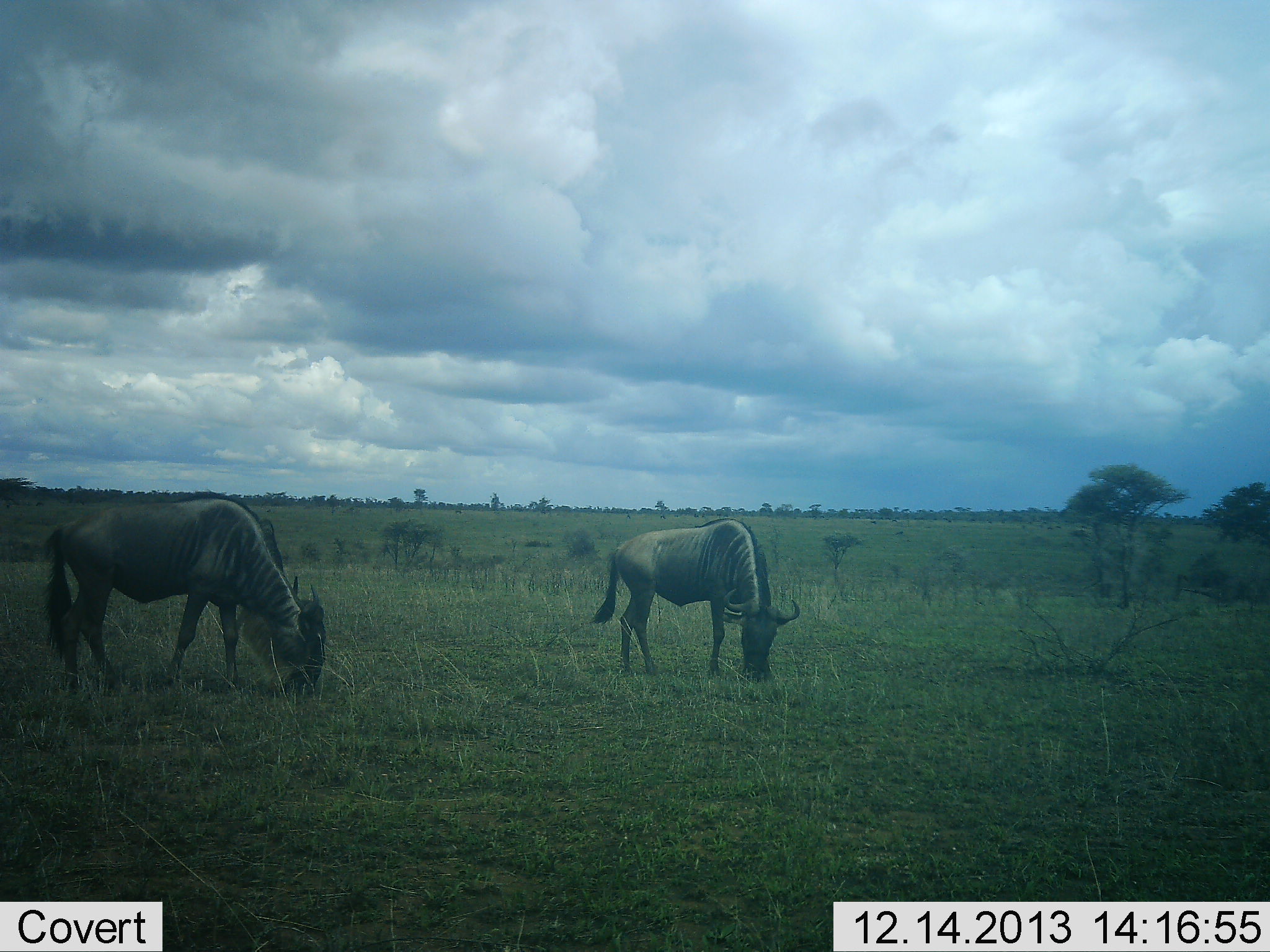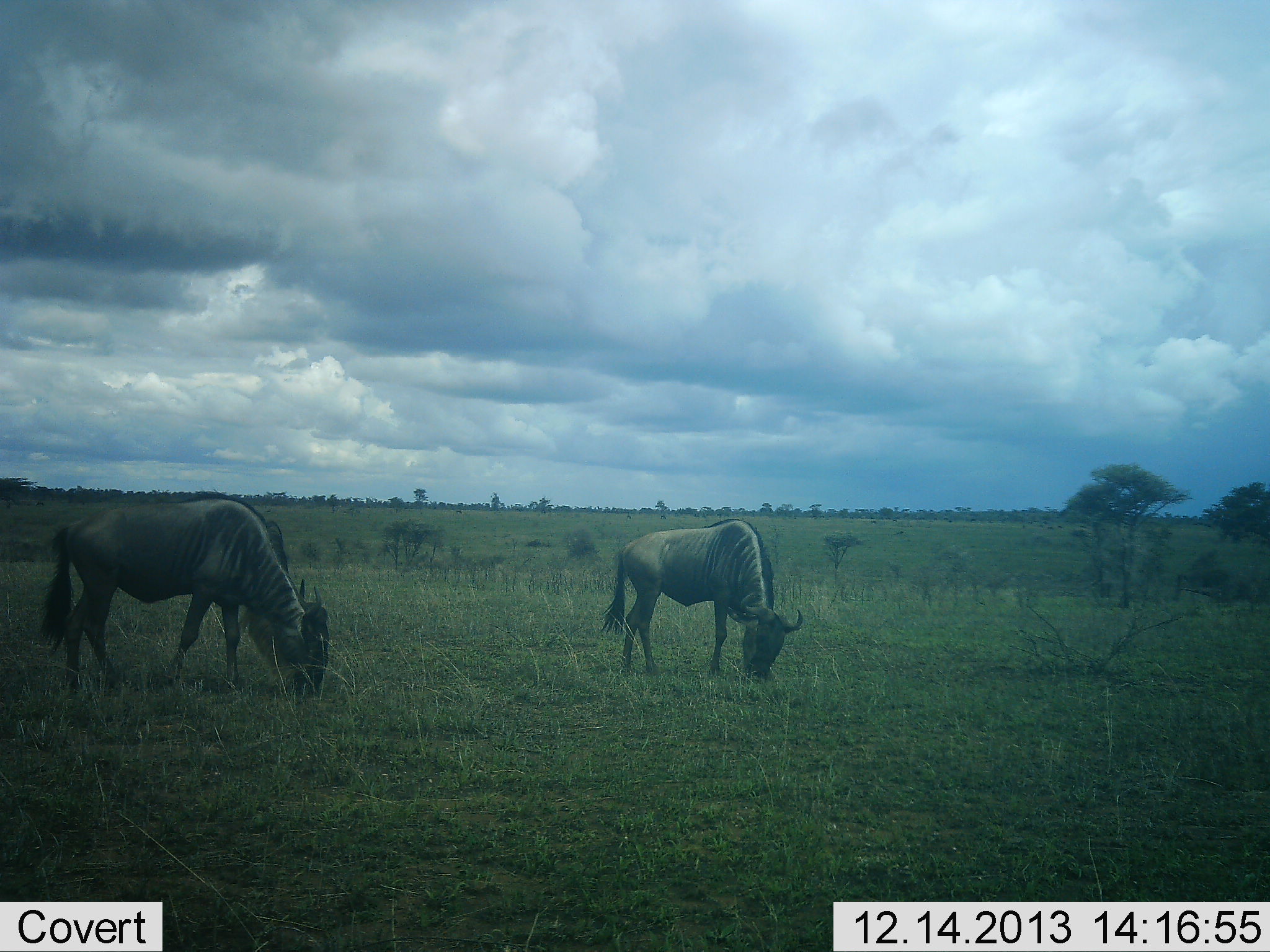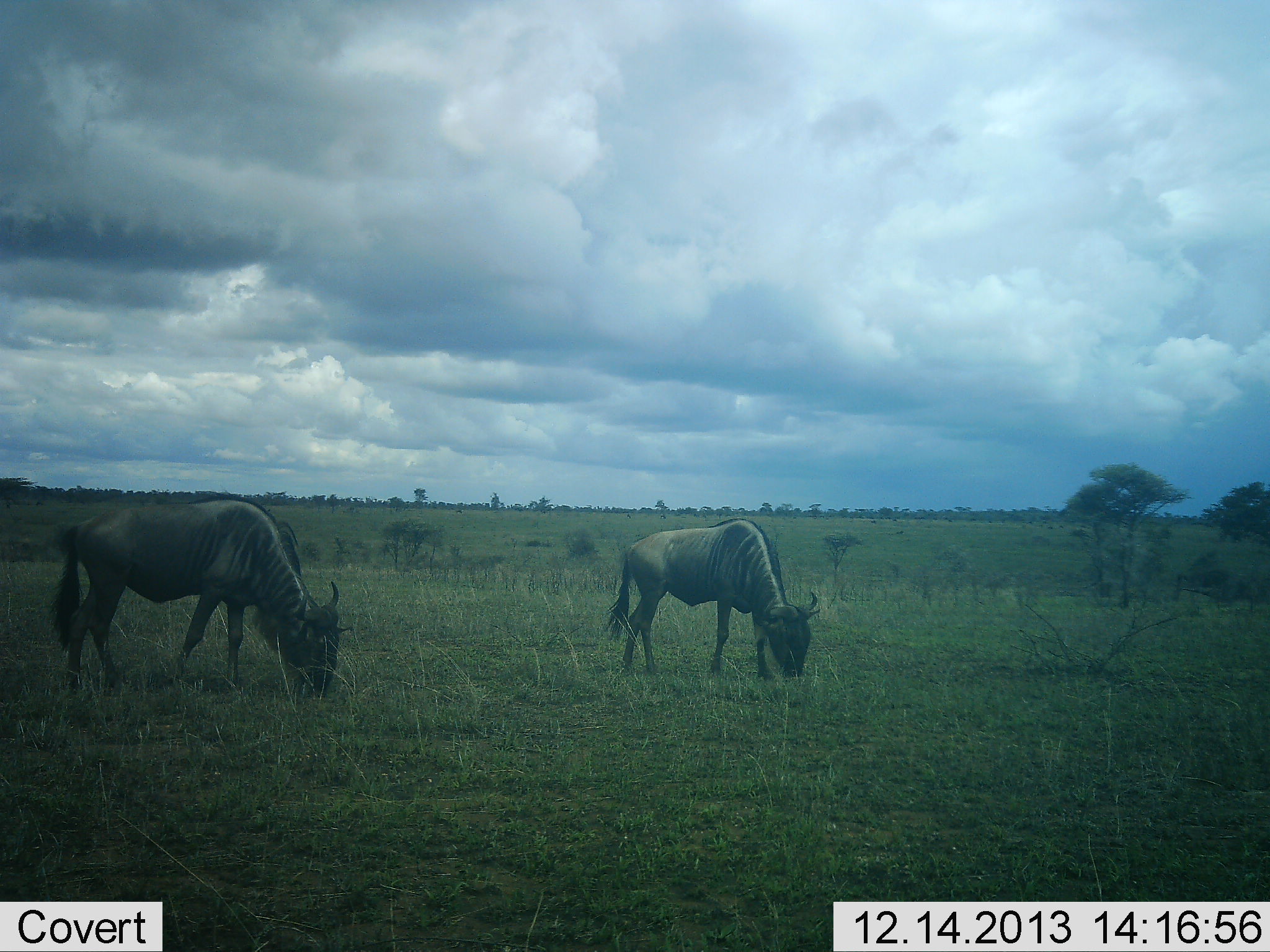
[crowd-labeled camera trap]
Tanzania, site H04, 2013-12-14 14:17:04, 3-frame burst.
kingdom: Animalia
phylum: Chordata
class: Mammalia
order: Artiodactyla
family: Bovidae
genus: Connochaetes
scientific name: Connochaetes taurinus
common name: blue wildebeest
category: wildebeest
Wildebeest (blue wildebeest) (Connochaetes taurinus), count 2. Behavior (volunteer vote fractions): standing 30%, resting 0%, moving 0%, interacting 0%. Young present (vote fraction): 0%. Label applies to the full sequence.